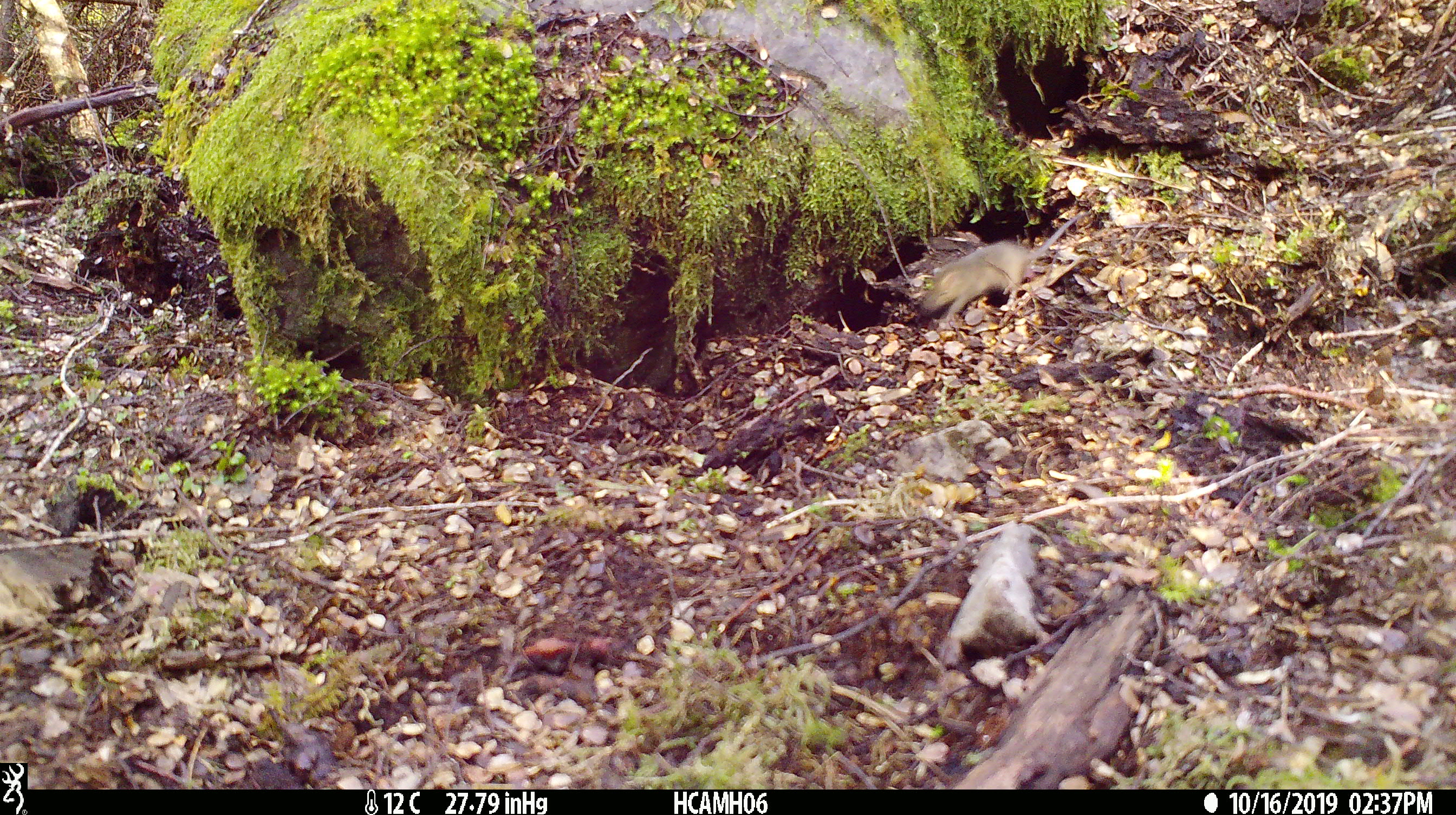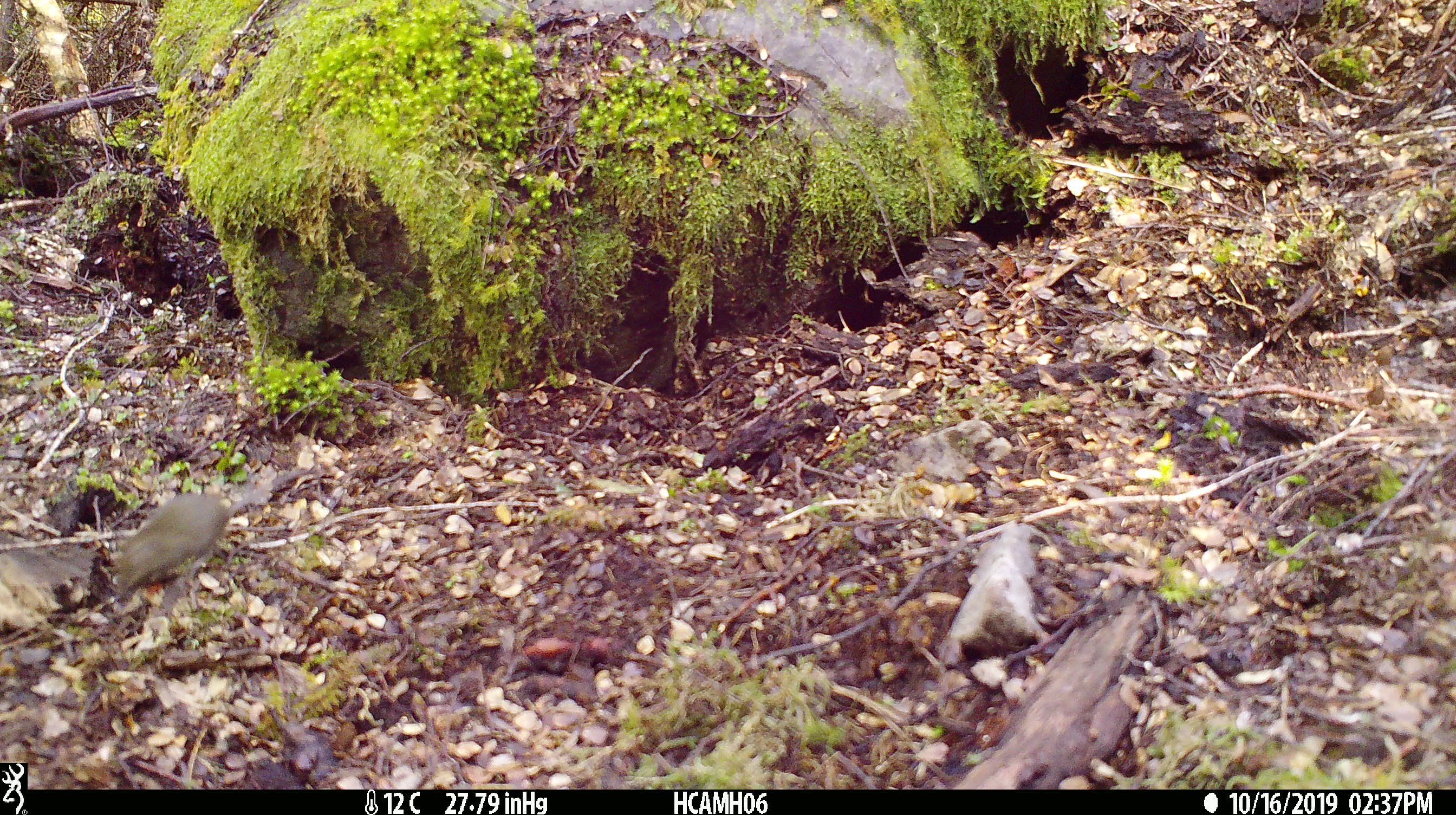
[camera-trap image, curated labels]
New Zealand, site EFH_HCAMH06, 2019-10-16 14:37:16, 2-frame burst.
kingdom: Animalia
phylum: Chordata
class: Mammalia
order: Rodentia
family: Muridae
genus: Mus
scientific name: Mus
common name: mouse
Mouse (Mus).